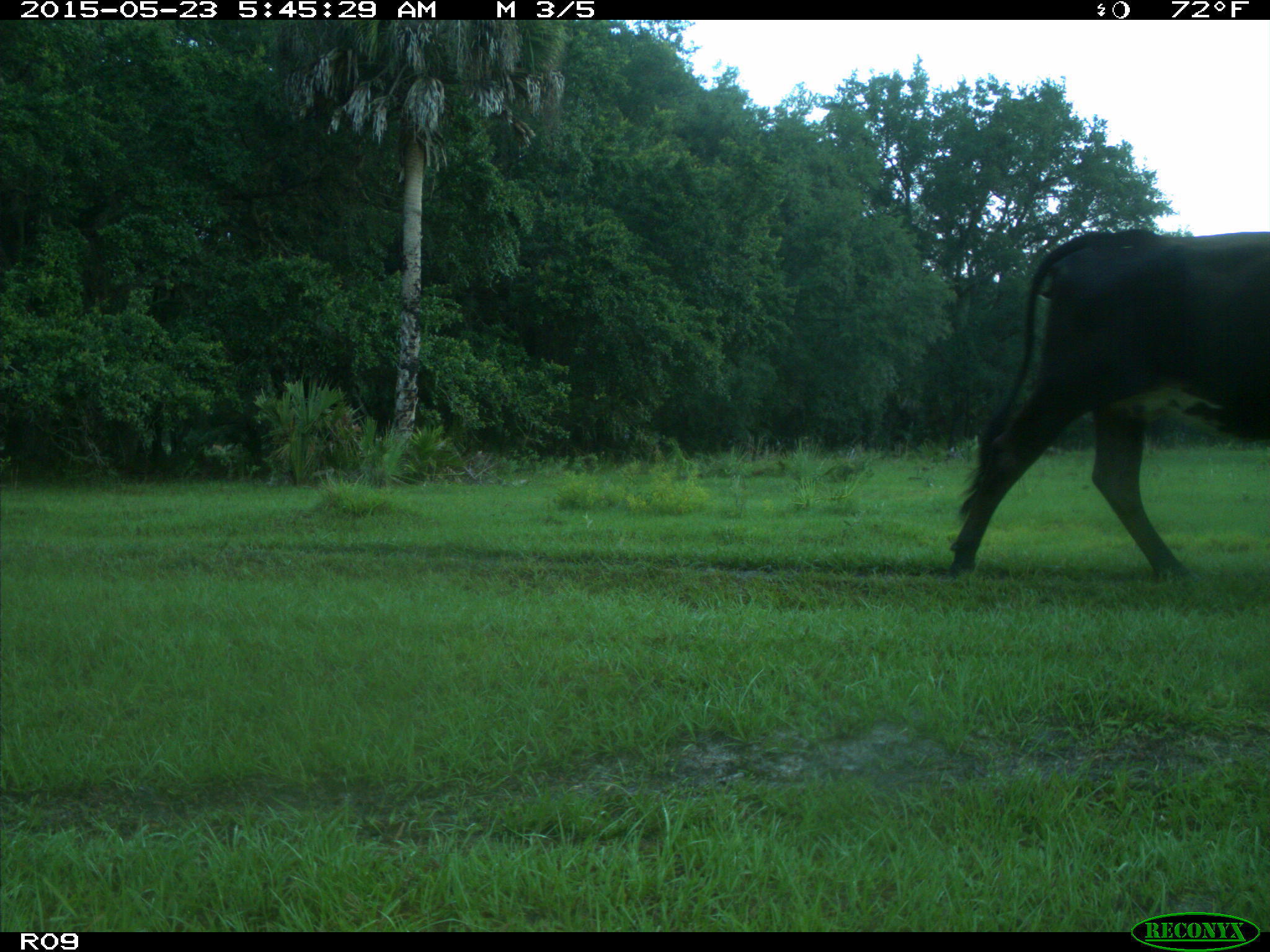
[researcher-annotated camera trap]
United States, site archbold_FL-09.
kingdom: Animalia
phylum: Chordata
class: Mammalia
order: Artiodactyla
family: Bovidae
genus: Bos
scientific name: Bos taurus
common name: domestic cow